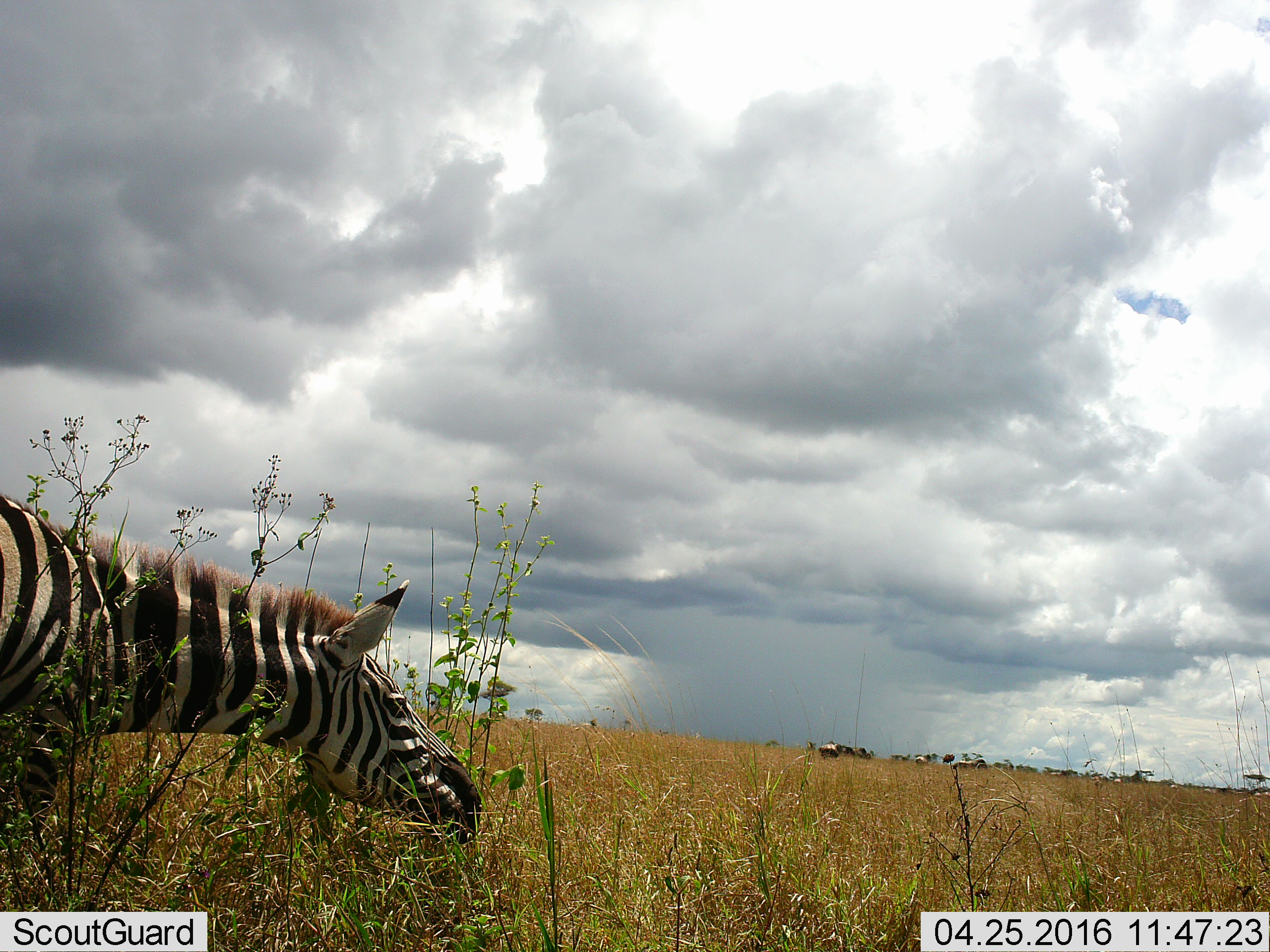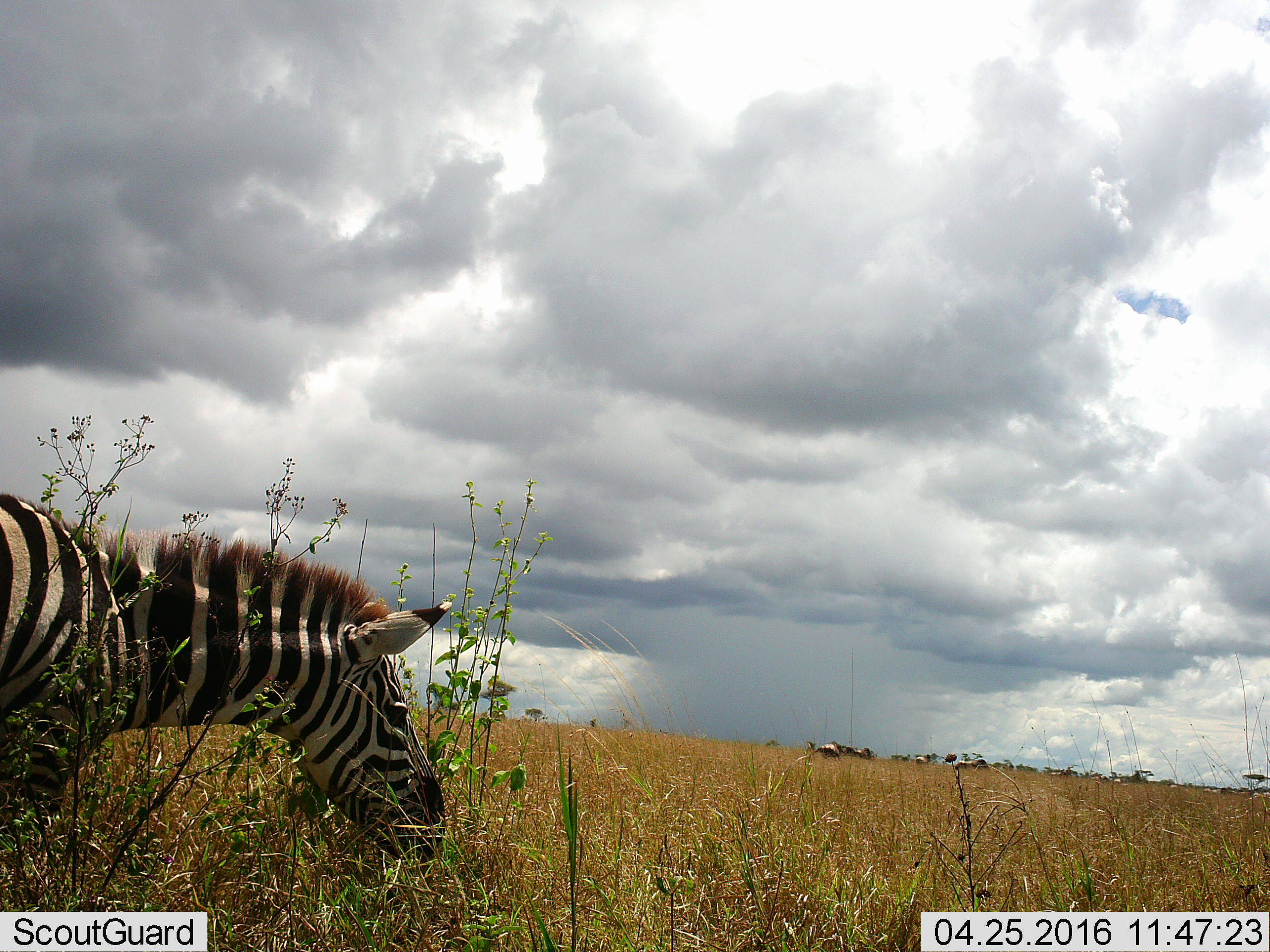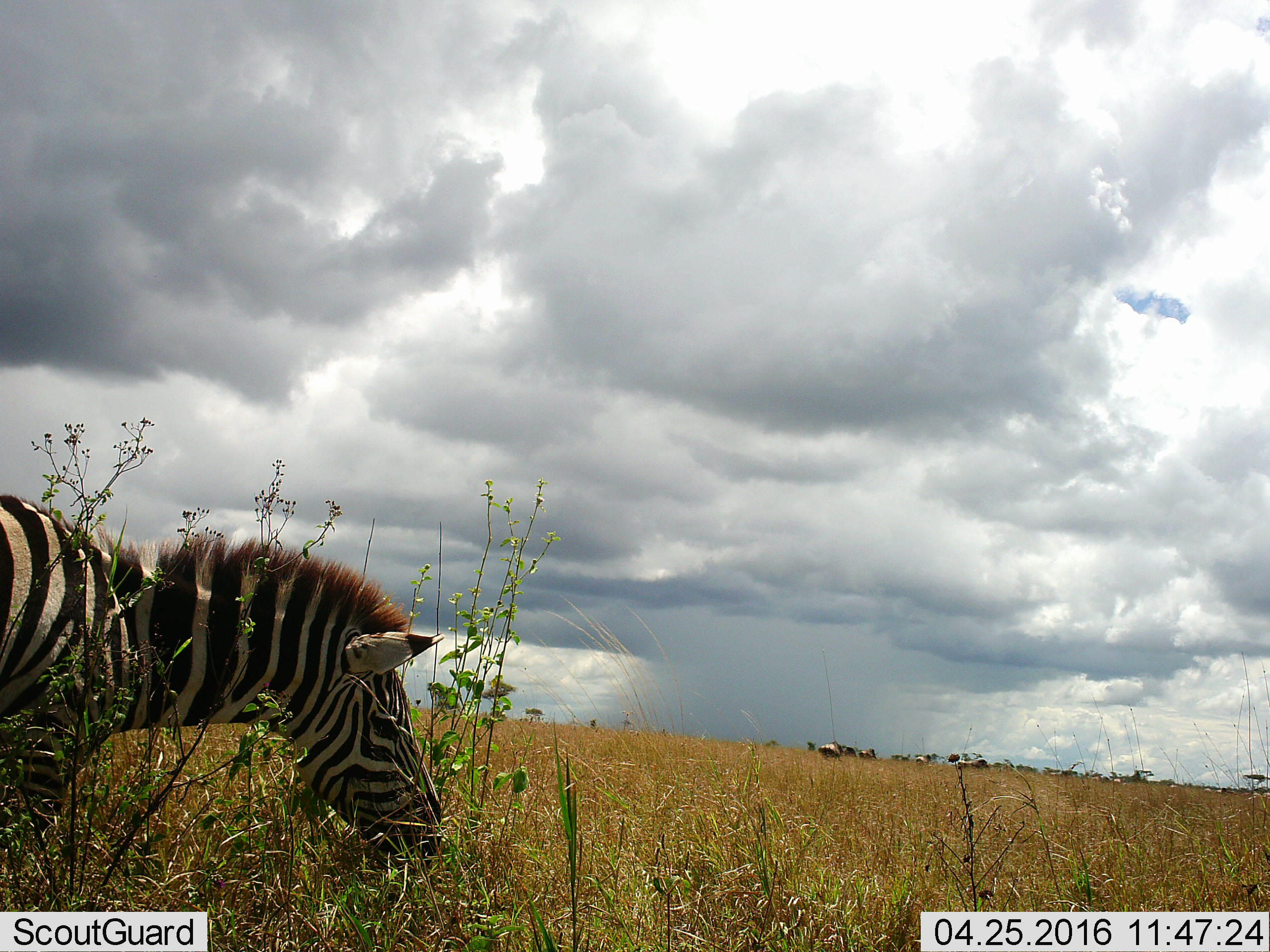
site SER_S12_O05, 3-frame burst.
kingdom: Animalia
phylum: Chordata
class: Mammalia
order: Perissodactyla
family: Equidae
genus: Equus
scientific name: Equus quagga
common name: plains zebra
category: zebraplains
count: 1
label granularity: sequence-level